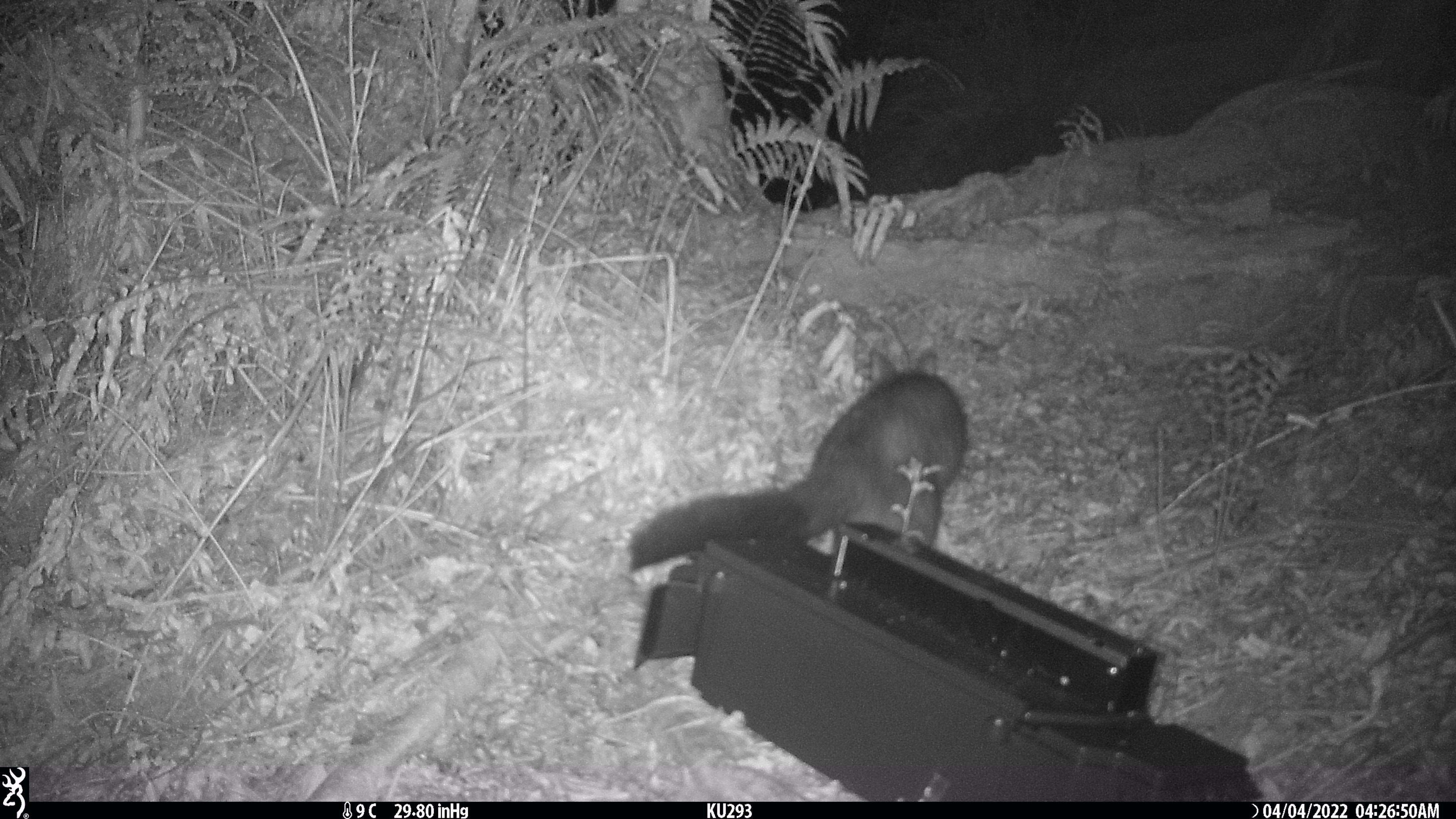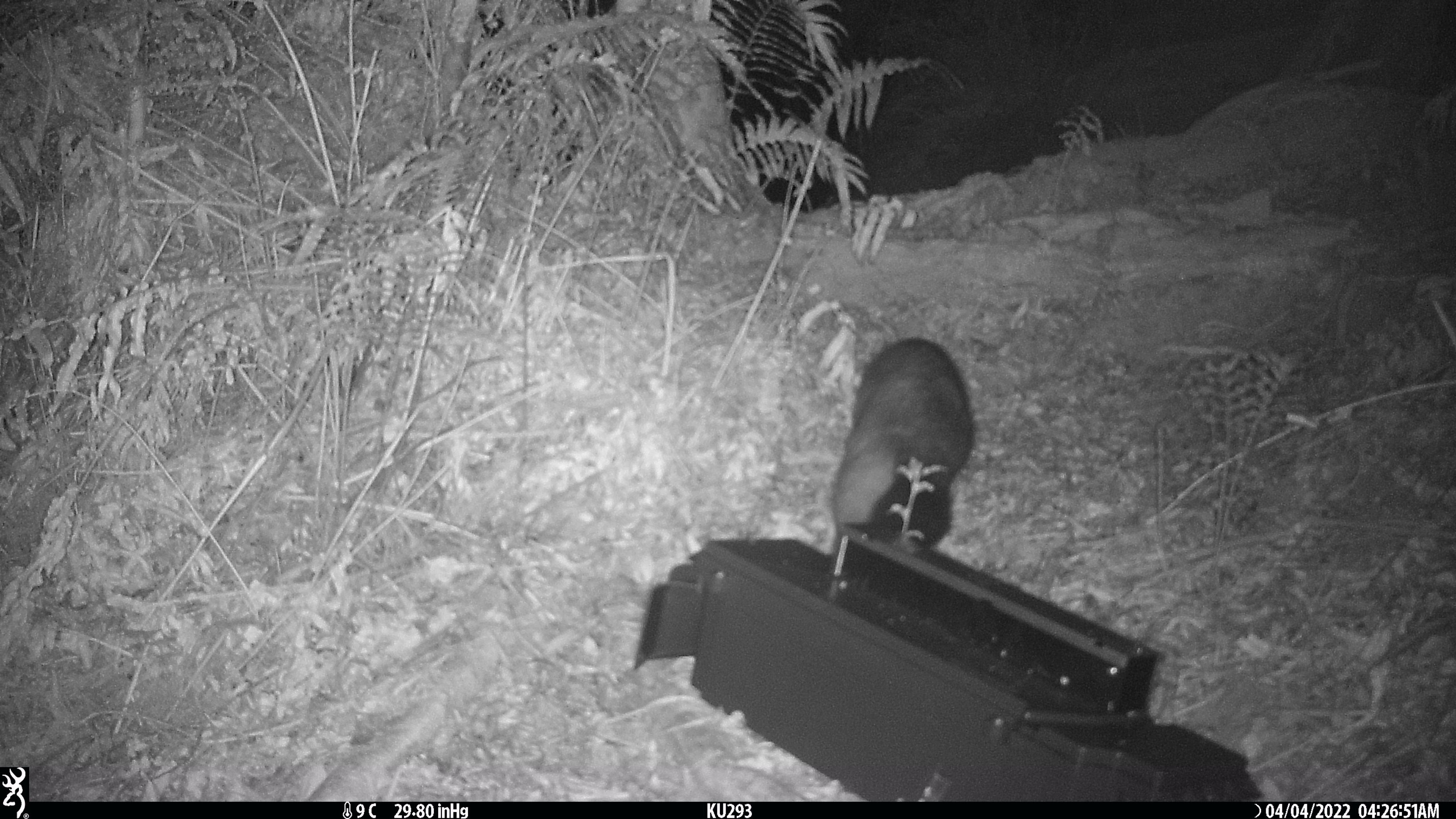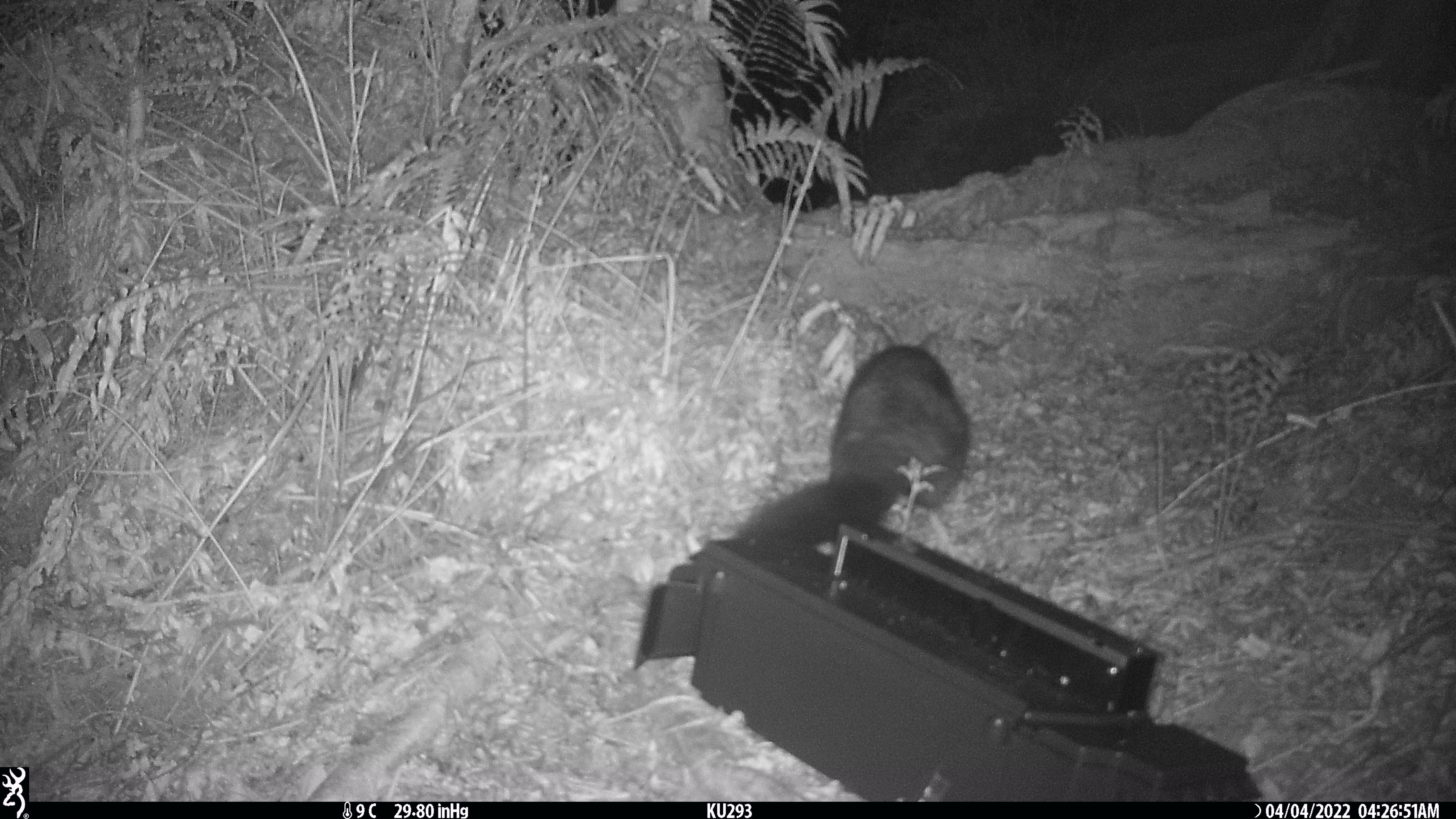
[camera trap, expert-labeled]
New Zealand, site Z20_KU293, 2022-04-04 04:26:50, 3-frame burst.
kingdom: Animalia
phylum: Chordata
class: Mammalia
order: Diprotodontia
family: Phalangeridae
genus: Trichosurus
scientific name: Trichosurus vulpecula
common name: common brushtail possum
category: possum